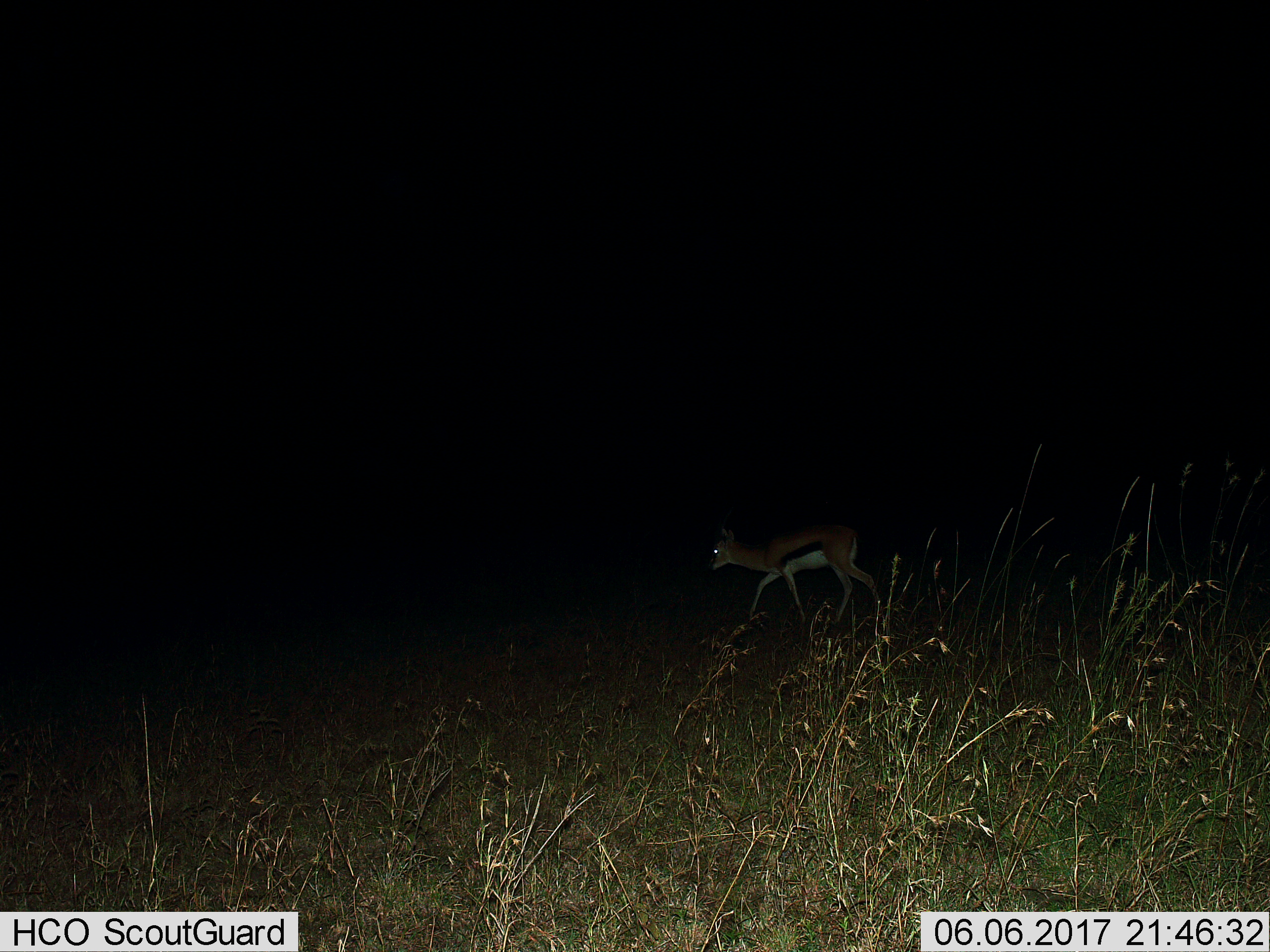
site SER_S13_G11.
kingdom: Animalia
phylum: Chordata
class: Mammalia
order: Artiodactyla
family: Bovidae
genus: Eudorcas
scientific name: Eudorcas thomsonii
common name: thomson's gazelle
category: gazellethomsons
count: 1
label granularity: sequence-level